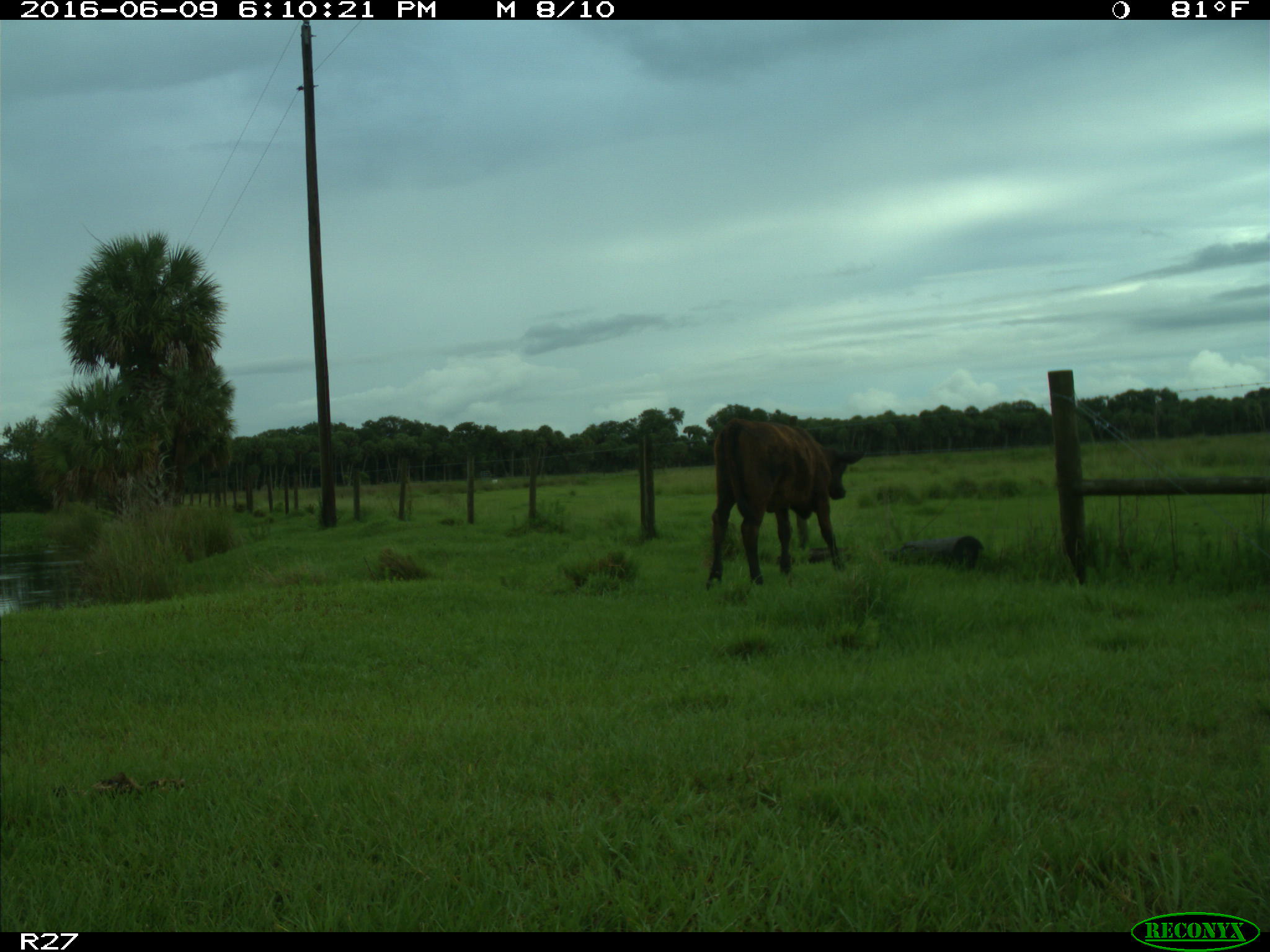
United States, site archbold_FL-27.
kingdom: Animalia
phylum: Chordata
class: Mammalia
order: Artiodactyla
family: Bovidae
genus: Bos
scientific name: Bos taurus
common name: domestic cow